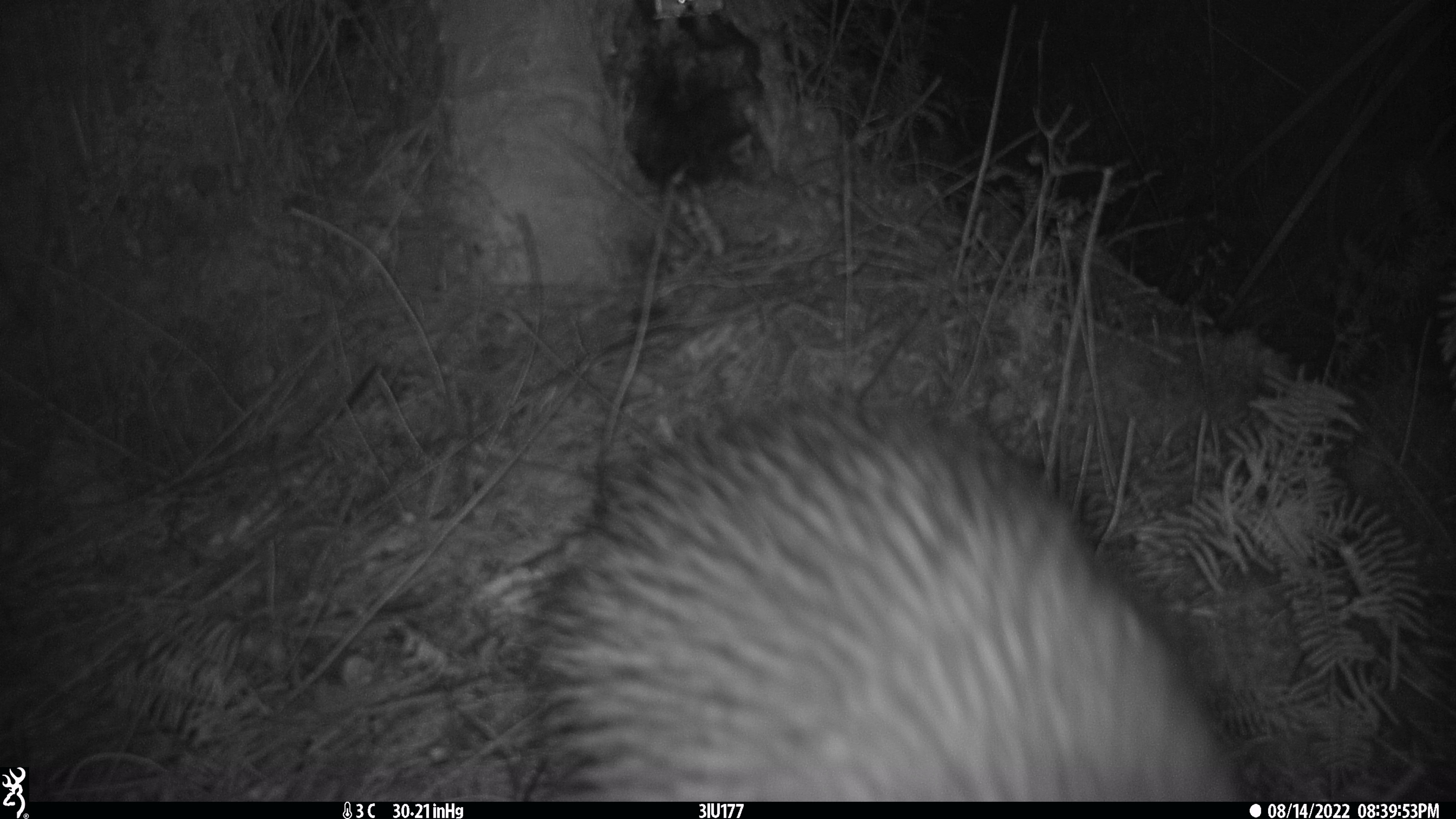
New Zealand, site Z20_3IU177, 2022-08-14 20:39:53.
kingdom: Animalia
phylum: Chordata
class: Aves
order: Apterygiformes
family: Apterygidae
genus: Apteryx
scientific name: Apteryx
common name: kiwi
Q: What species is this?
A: Kiwi (Apteryx).